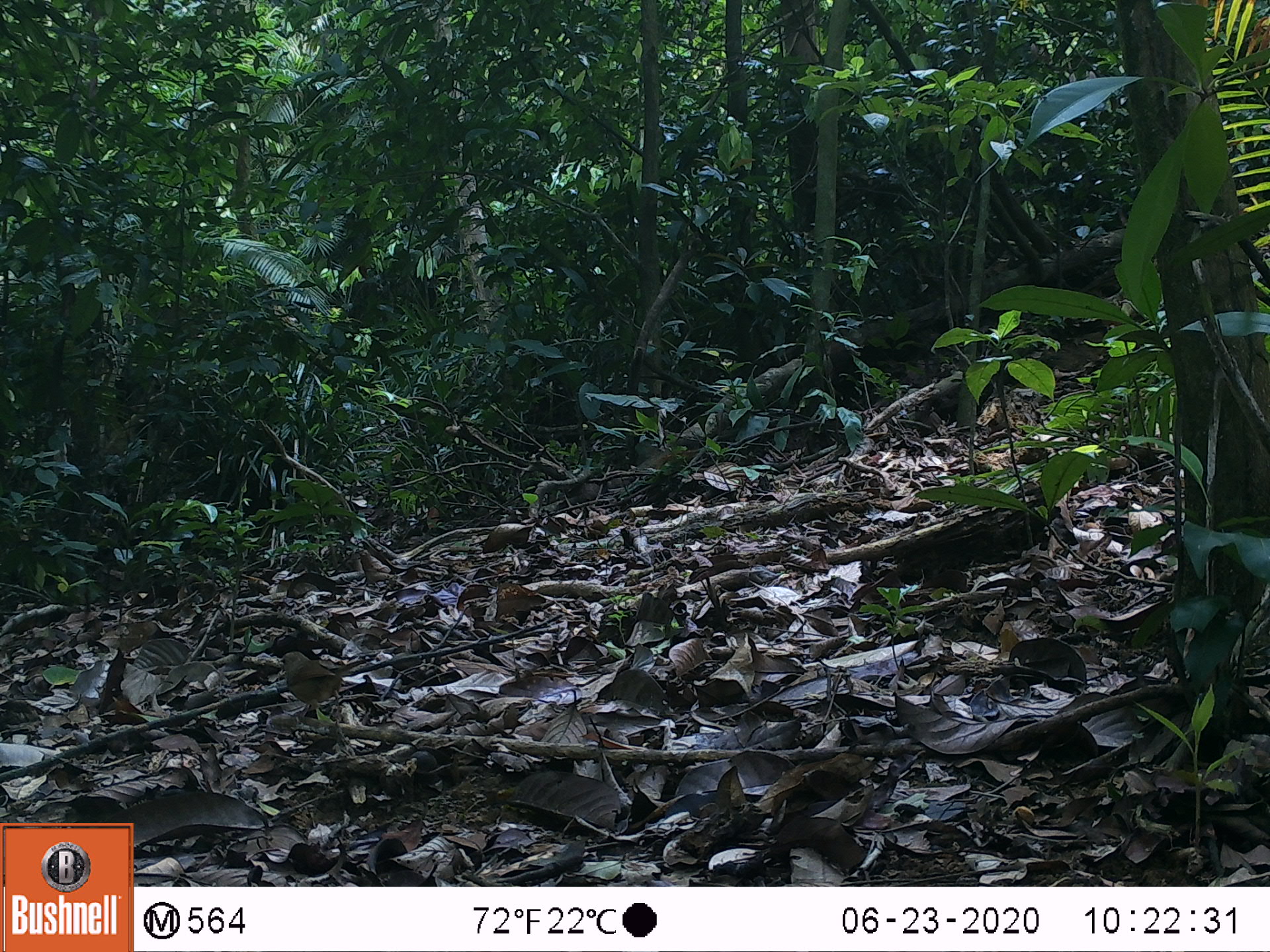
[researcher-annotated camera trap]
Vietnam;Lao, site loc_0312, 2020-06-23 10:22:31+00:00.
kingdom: Animalia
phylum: Chordata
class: Aves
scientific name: Aves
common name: bird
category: unidentified bird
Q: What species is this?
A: Unidentified bird (bird) (Aves).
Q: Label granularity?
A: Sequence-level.